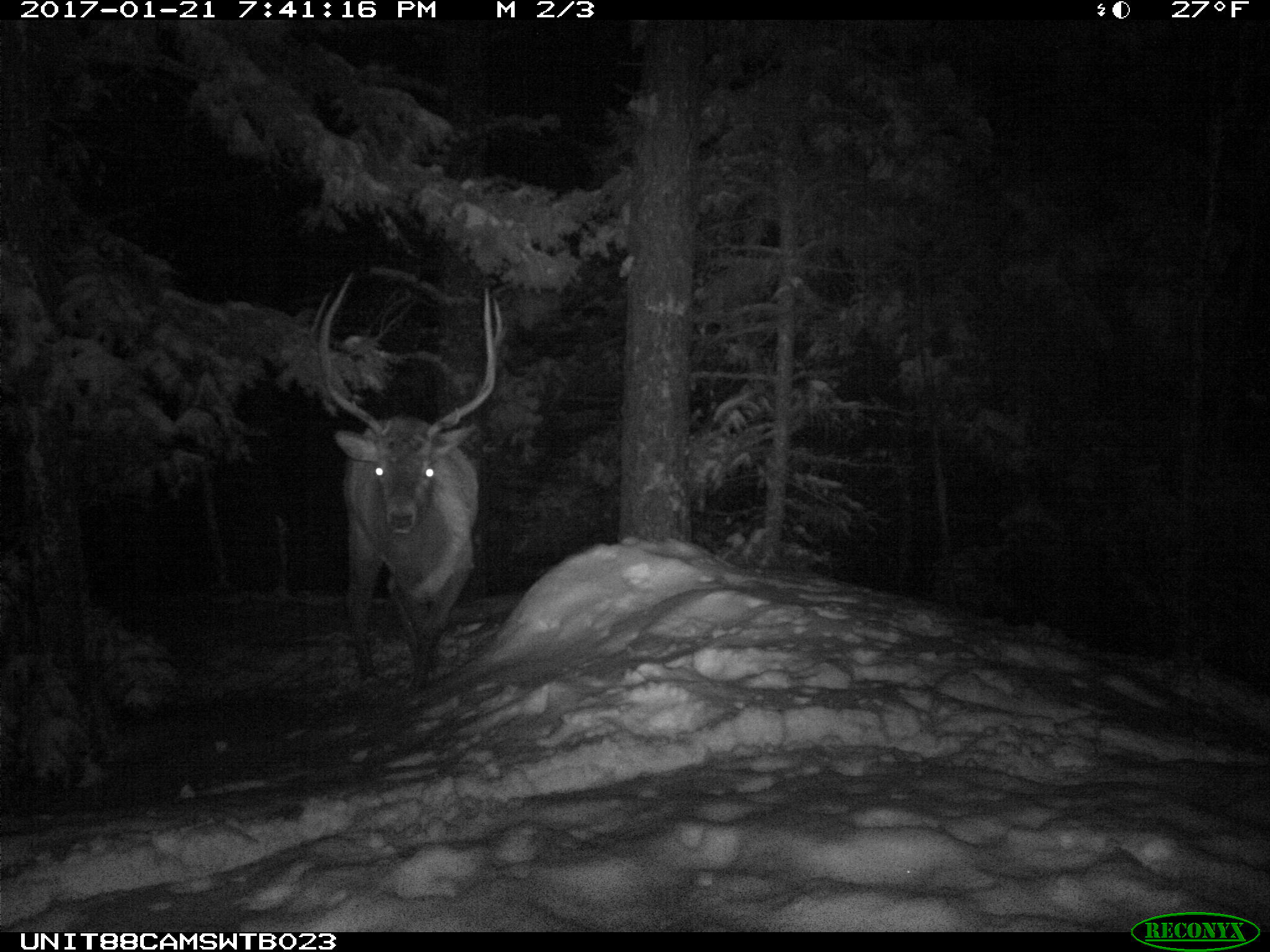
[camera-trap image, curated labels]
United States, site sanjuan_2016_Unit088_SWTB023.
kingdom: Animalia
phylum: Chordata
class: Mammalia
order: Artiodactyla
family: Cervidae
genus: Cervus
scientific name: Cervus elaphus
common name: red deer